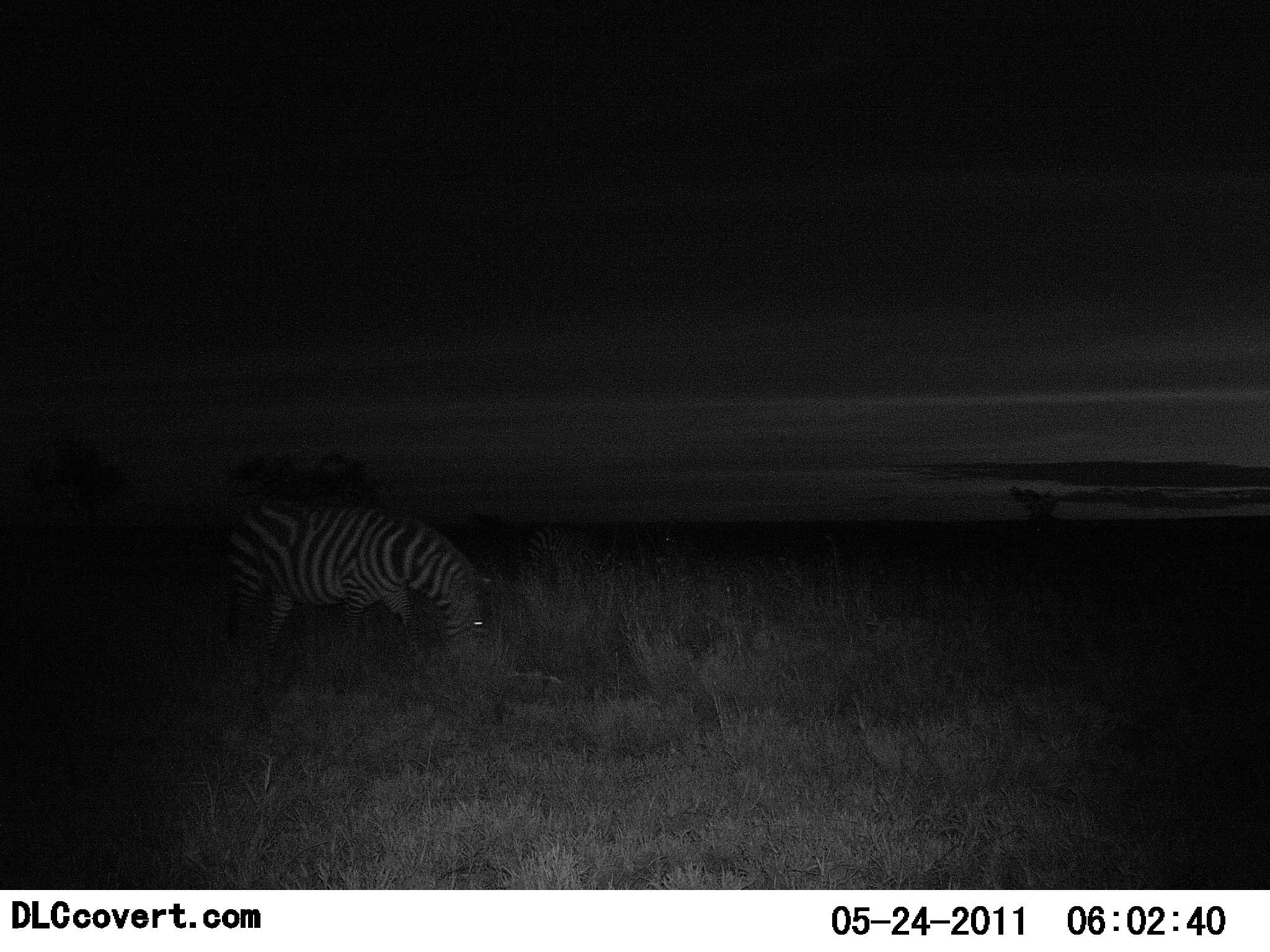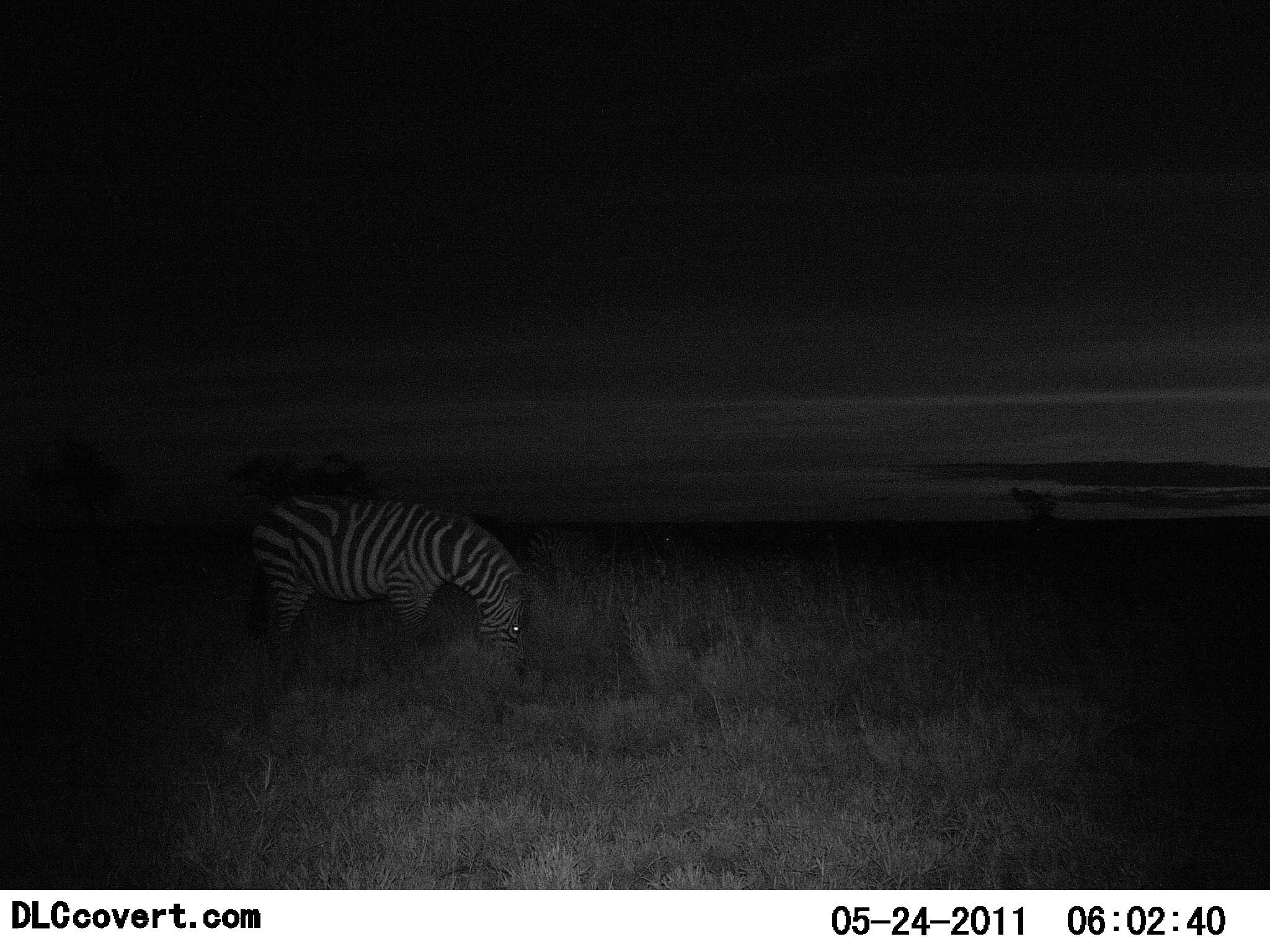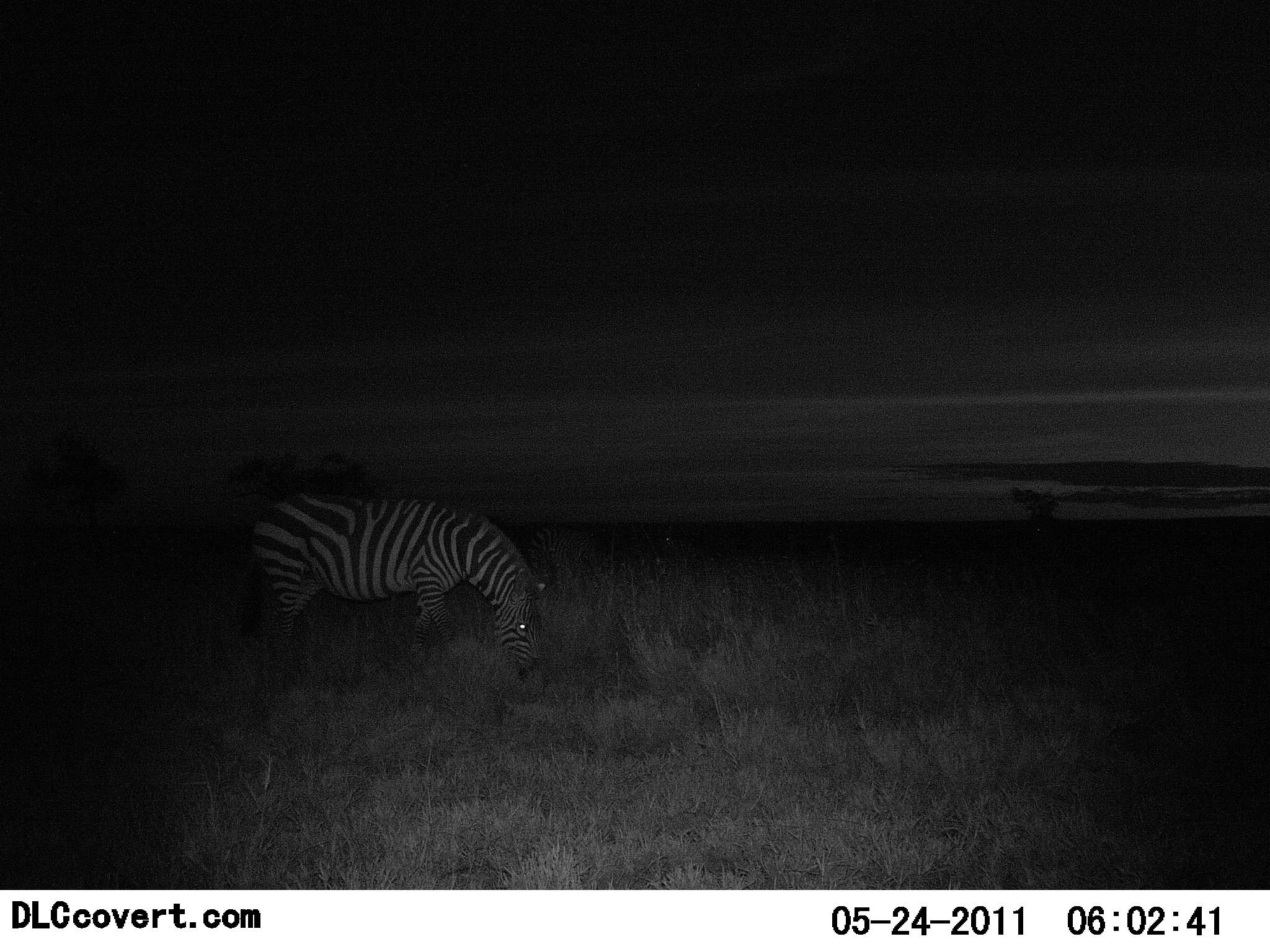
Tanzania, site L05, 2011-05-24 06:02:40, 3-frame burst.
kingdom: Animalia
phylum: Chordata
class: Mammalia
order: Perissodactyla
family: Equidae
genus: Equus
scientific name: Equus quagga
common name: plains zebra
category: zebra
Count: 1.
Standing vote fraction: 10%.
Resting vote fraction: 0%.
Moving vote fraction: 0%.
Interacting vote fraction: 0%.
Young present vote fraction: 0%.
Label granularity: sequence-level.